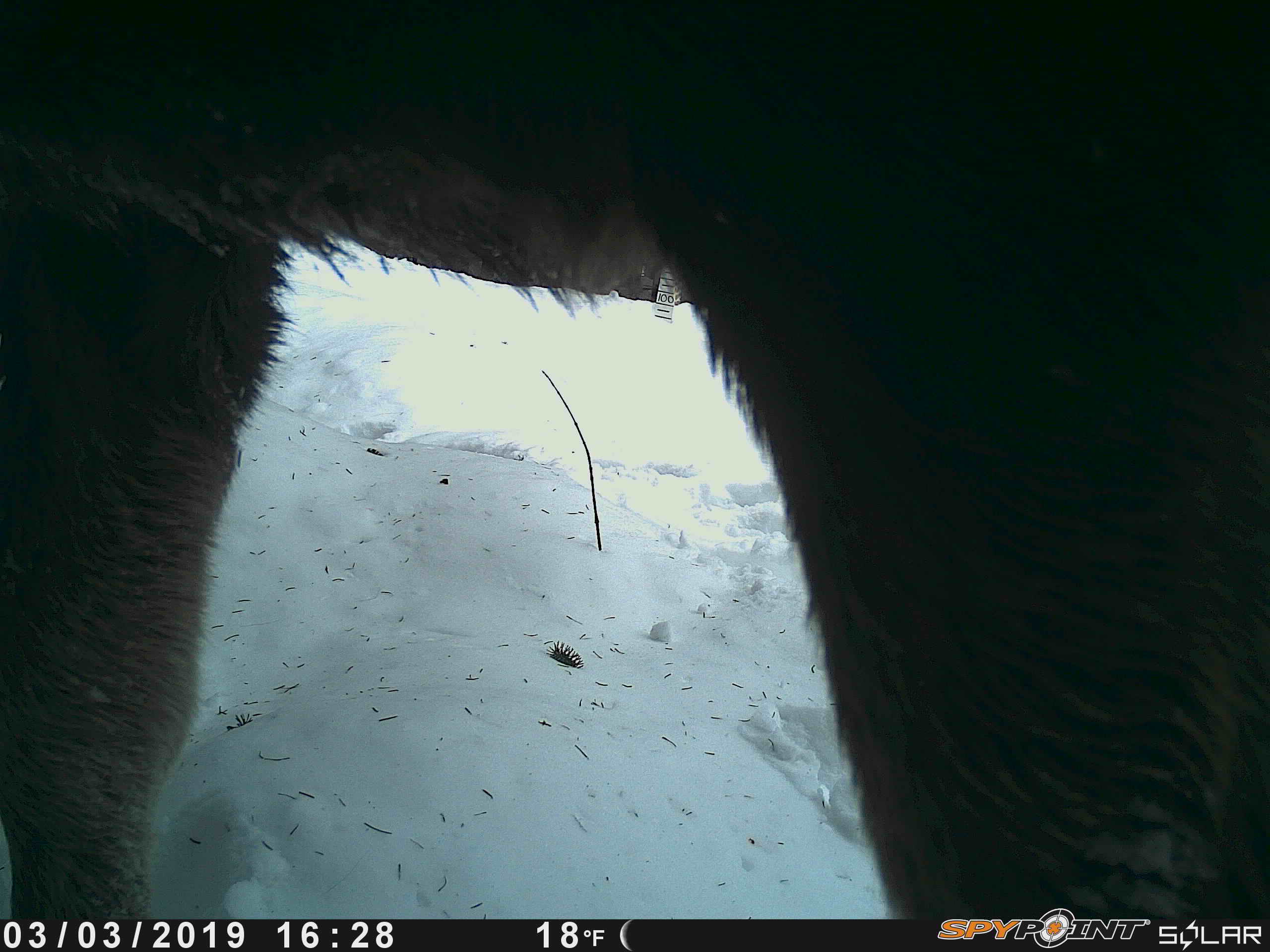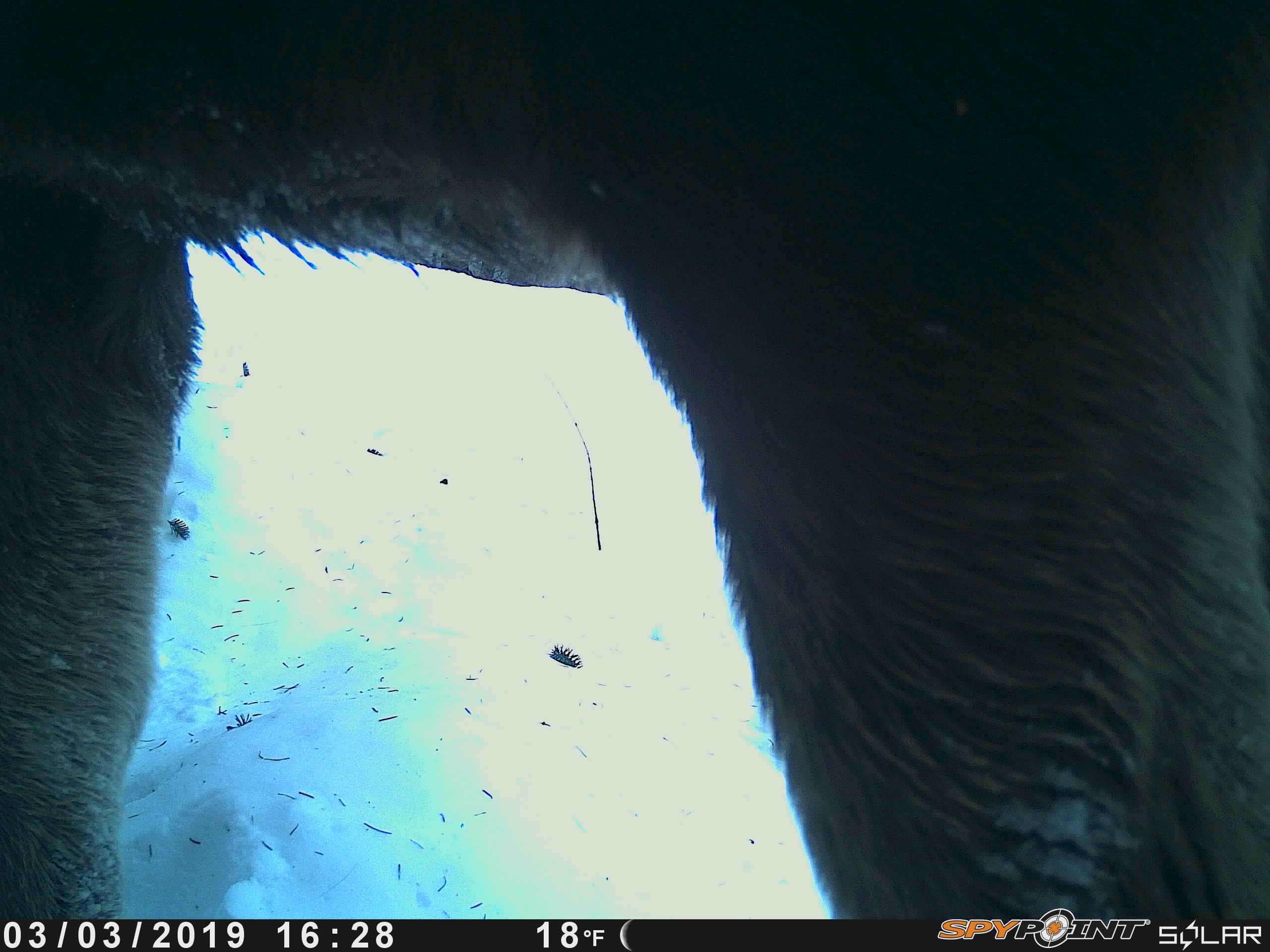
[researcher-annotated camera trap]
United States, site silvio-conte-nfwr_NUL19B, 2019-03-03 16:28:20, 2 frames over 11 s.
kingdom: Animalia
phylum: Chordata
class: Mammalia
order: Artiodactyla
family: Cervidae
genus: Alces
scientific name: Alces alces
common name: moose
Moose (Alces alces).